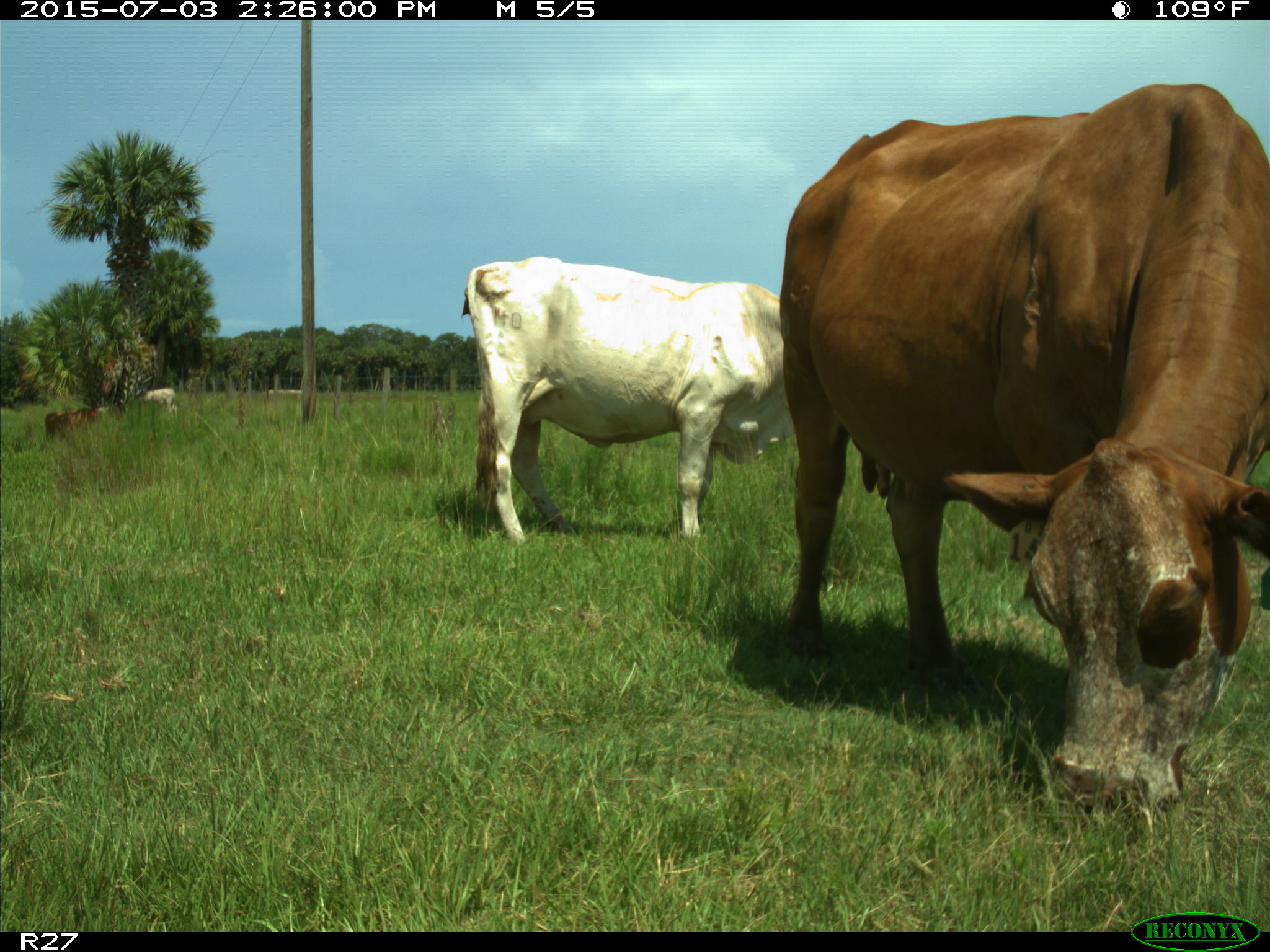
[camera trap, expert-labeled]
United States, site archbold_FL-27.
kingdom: Animalia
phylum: Chordata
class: Mammalia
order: Artiodactyla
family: Bovidae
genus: Bos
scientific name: Bos taurus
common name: domestic cow